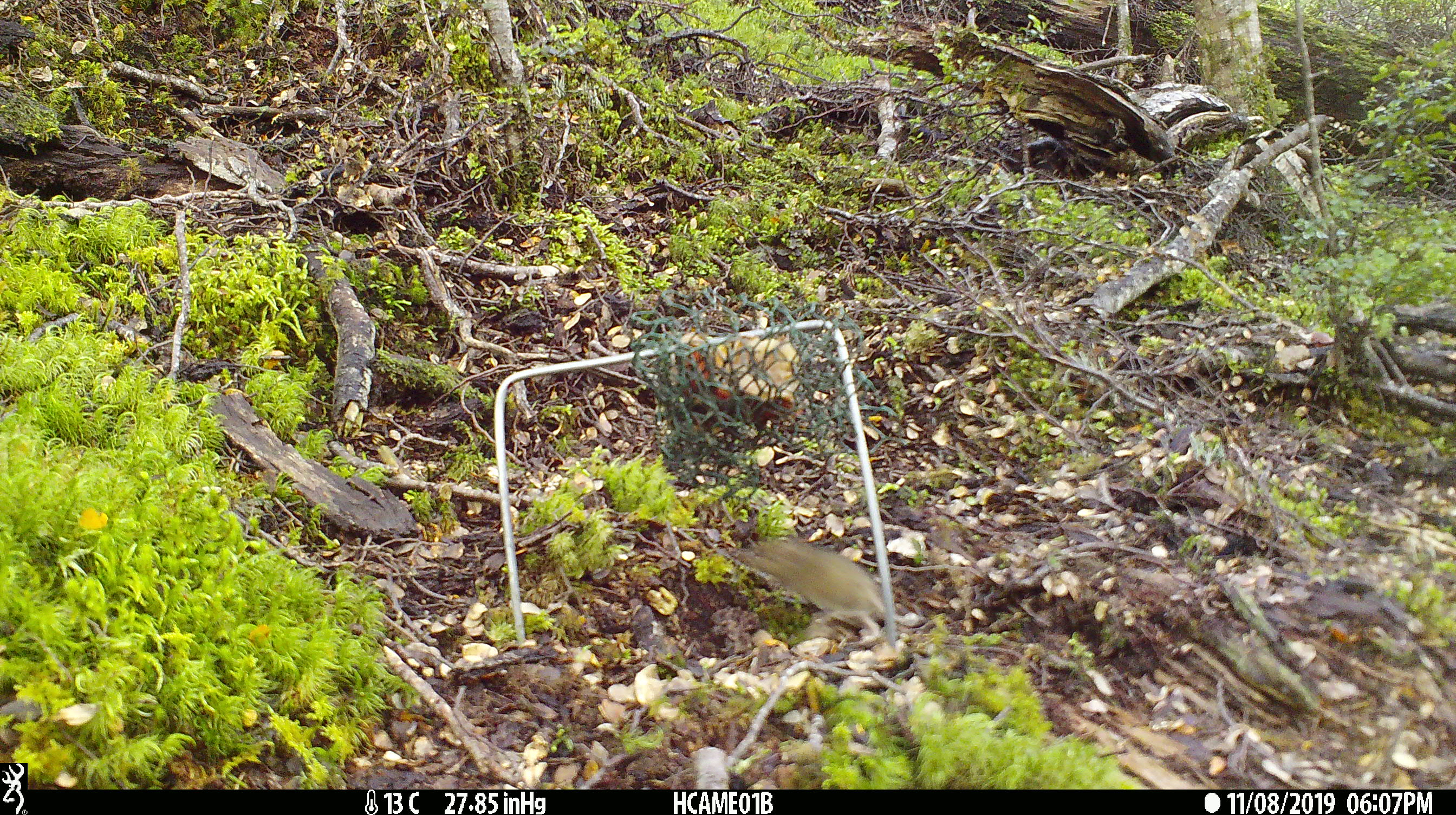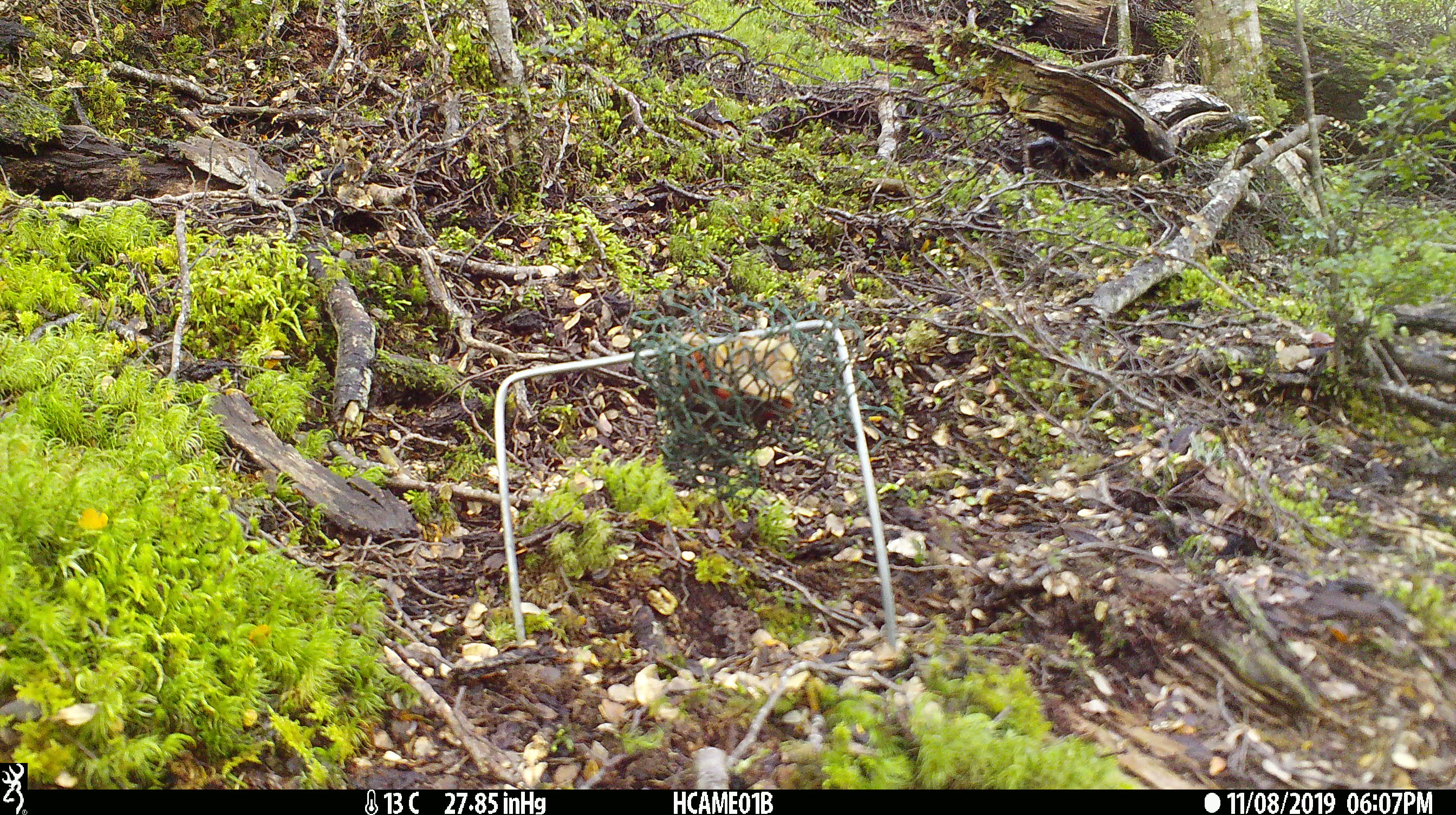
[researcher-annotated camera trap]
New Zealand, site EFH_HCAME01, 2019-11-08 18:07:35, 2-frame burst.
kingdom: Animalia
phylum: Chordata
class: Mammalia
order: Rodentia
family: Muridae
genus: Mus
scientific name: Mus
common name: mouse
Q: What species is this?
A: Mouse (Mus).